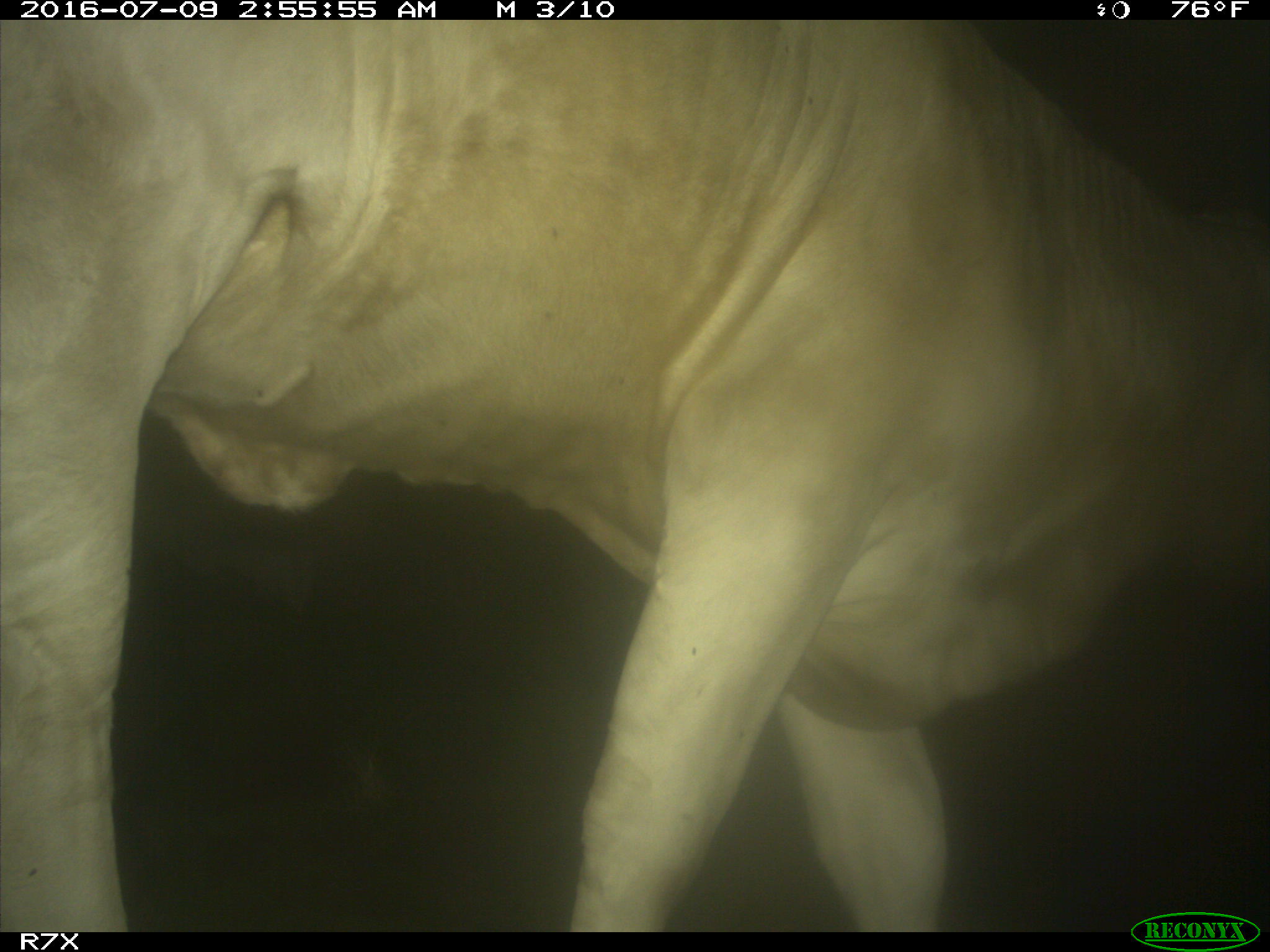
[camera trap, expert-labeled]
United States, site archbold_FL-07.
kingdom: Animalia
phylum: Chordata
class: Mammalia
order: Artiodactyla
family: Bovidae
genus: Bos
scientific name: Bos taurus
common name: domestic cow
Bos taurus (domestic cow).